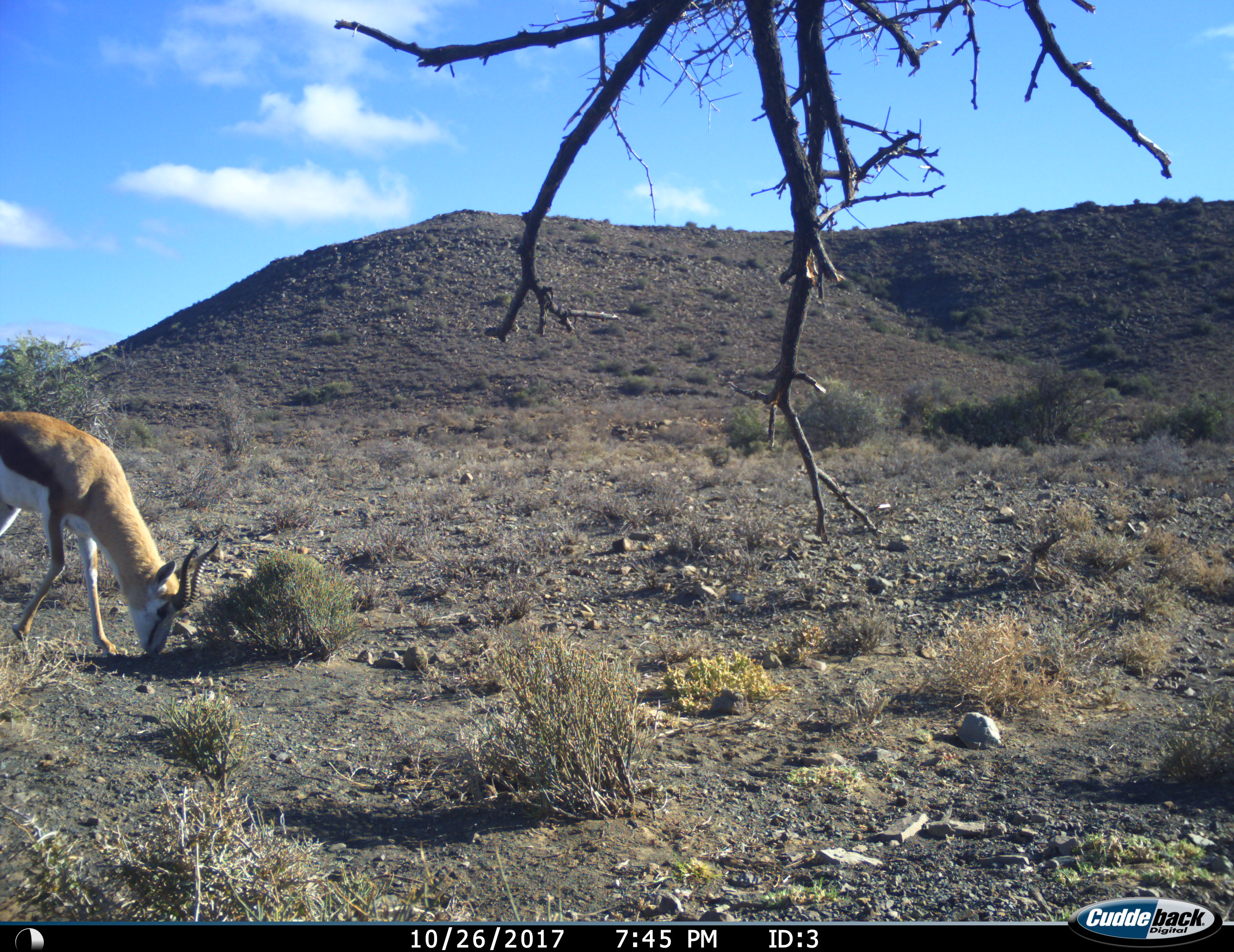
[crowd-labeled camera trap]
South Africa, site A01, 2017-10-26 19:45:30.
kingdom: Animalia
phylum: Chordata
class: Mammalia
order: Artiodactyla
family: Bovidae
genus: Antidorcas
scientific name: Antidorcas marsupialis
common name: springbok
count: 1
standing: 20%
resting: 0%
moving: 10%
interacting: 0%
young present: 0%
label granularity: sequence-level